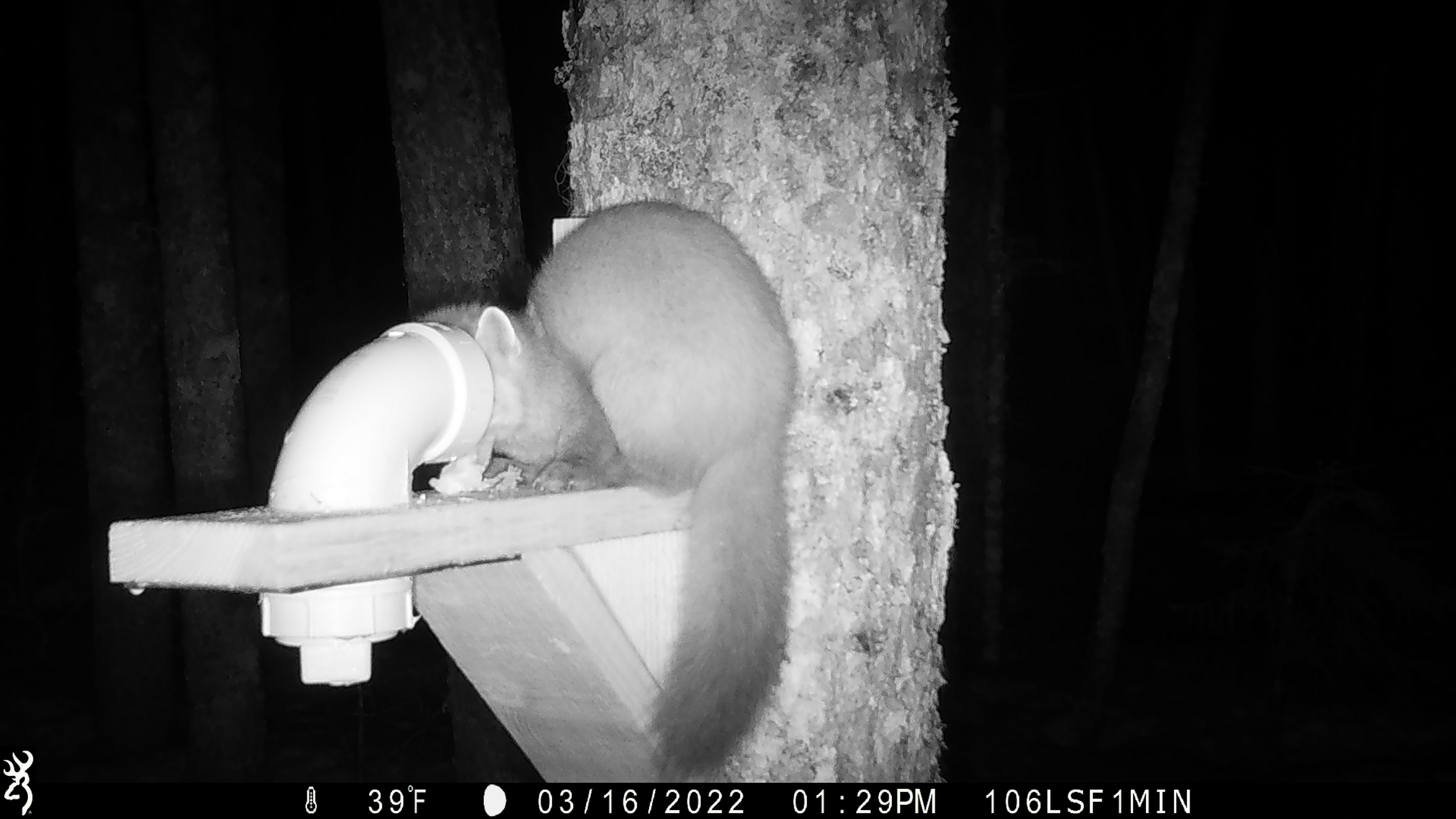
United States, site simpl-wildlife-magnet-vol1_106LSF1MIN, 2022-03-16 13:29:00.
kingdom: Animalia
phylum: Chordata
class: Mammalia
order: Carnivora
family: Mustelidae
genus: Martes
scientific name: Martes americana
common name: american marten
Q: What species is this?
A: American marten (Martes americana).